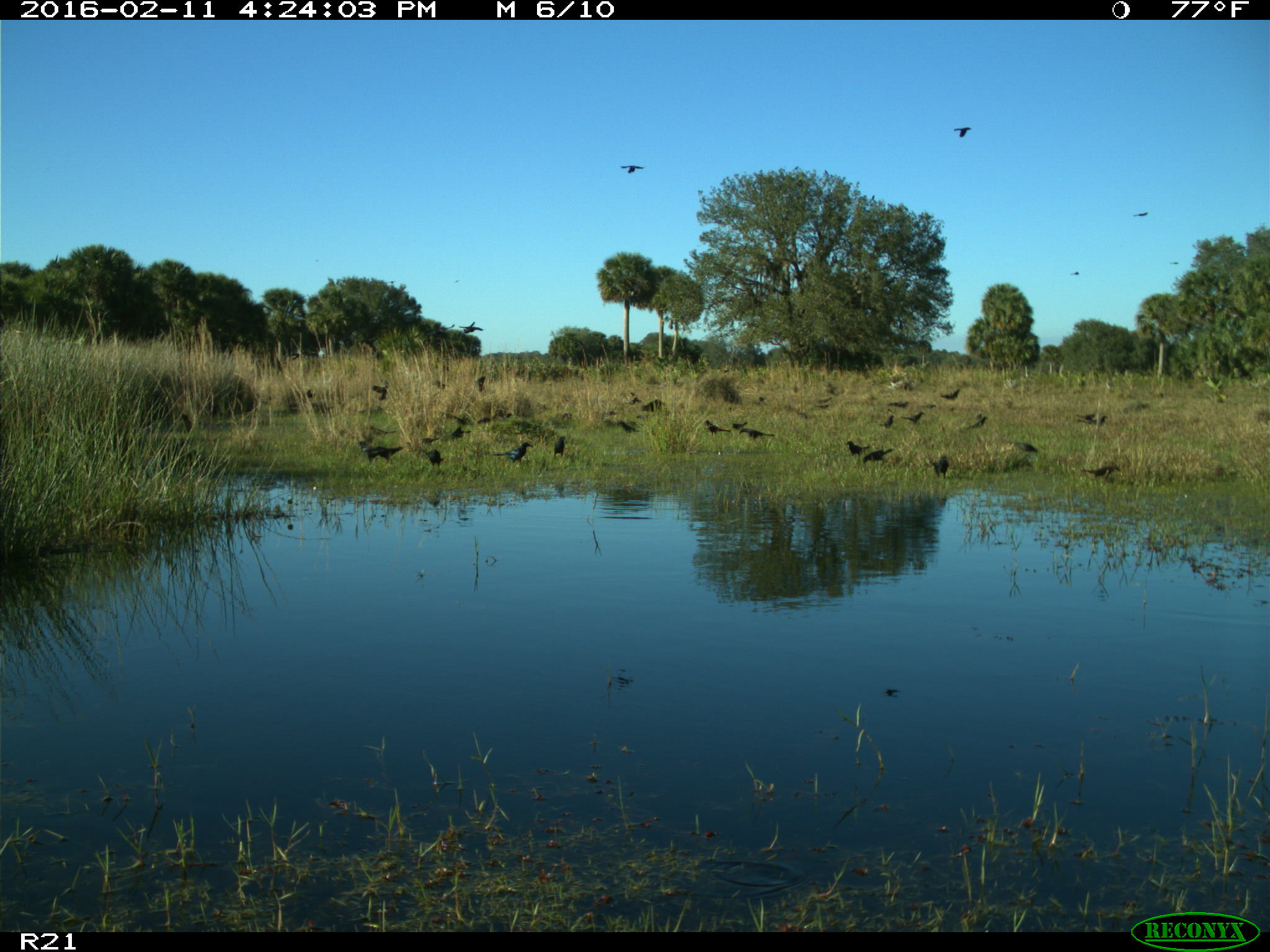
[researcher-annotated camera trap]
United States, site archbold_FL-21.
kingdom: Animalia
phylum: Chordata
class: Aves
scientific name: Aves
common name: birds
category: unidentified bird